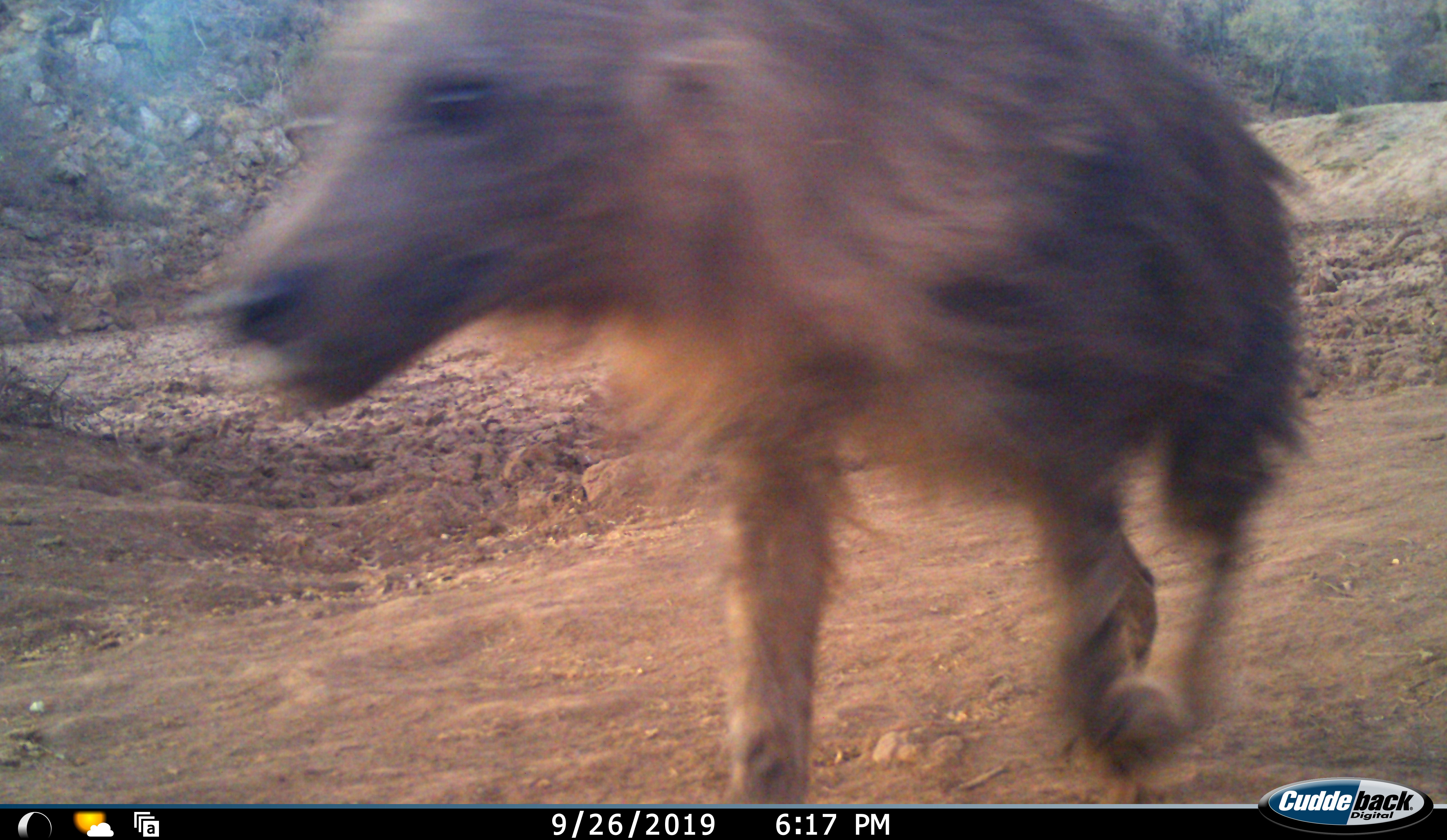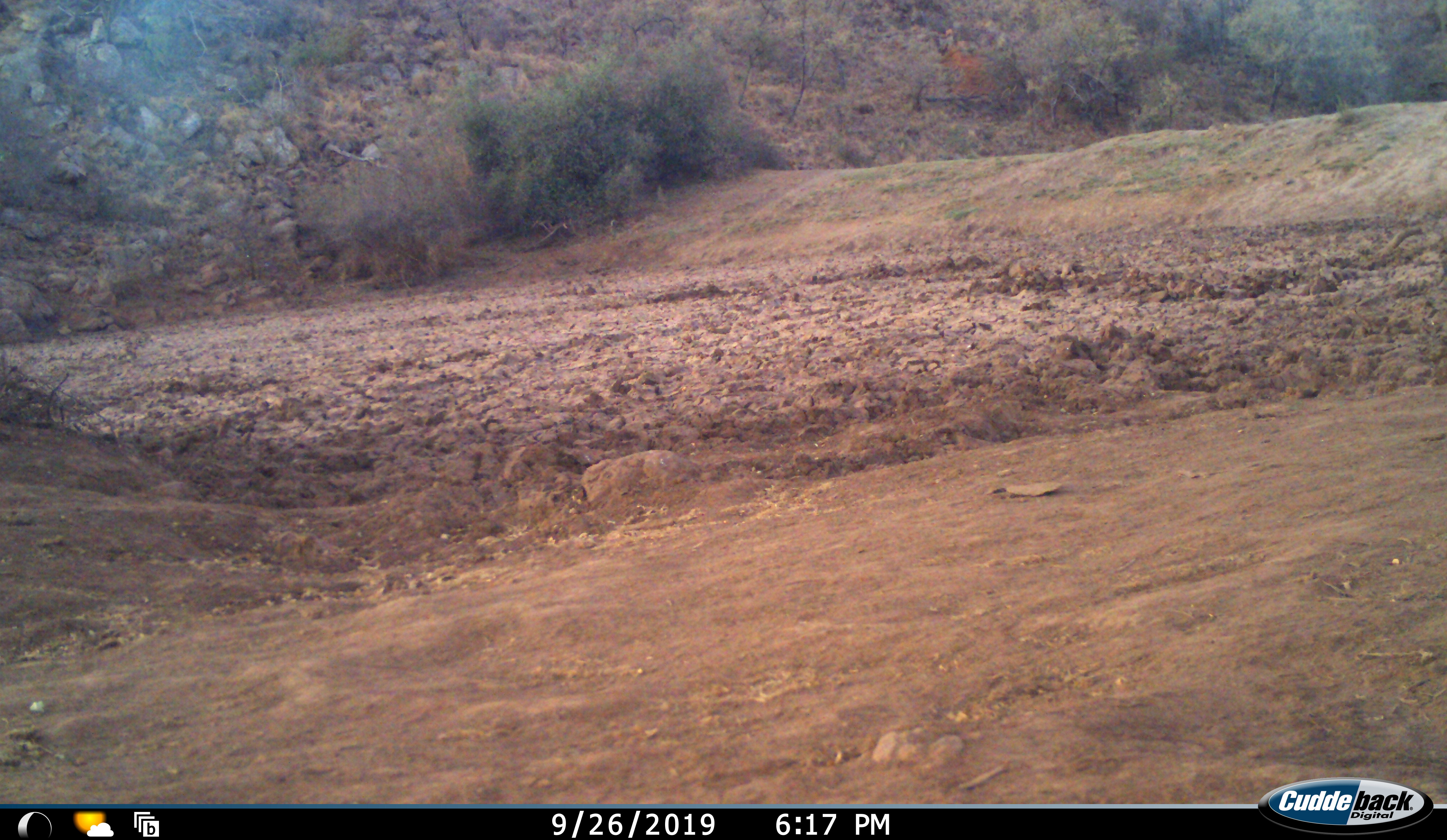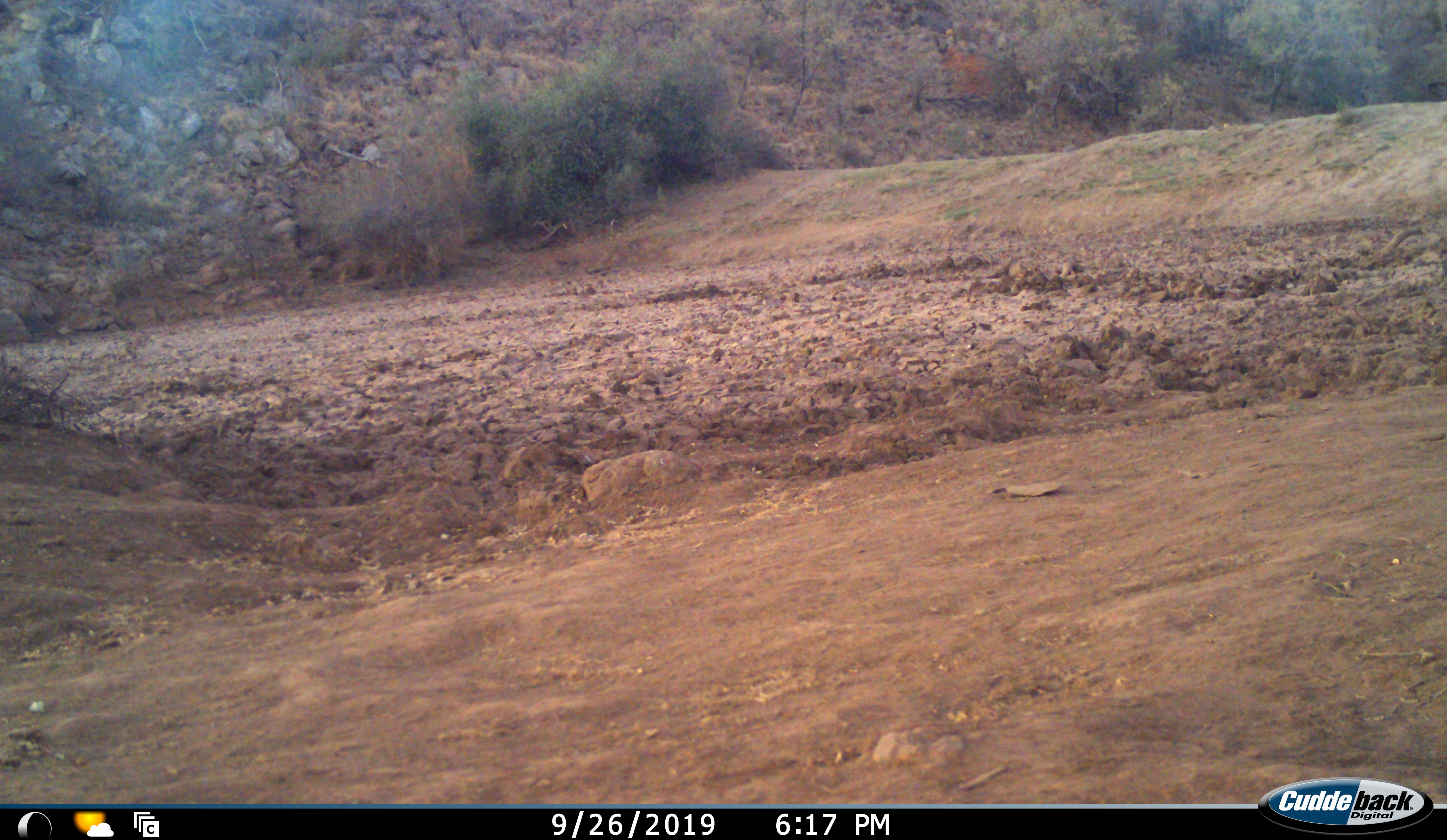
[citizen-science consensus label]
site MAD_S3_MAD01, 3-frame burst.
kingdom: Animalia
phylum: Chordata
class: Mammalia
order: Carnivora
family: Hyaenidae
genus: Parahyaena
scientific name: Parahyaena brunnea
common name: brown hyena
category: hyenabrown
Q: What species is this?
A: Hyenabrown (brown hyena) (Parahyaena brunnea).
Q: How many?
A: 1.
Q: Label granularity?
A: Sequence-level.